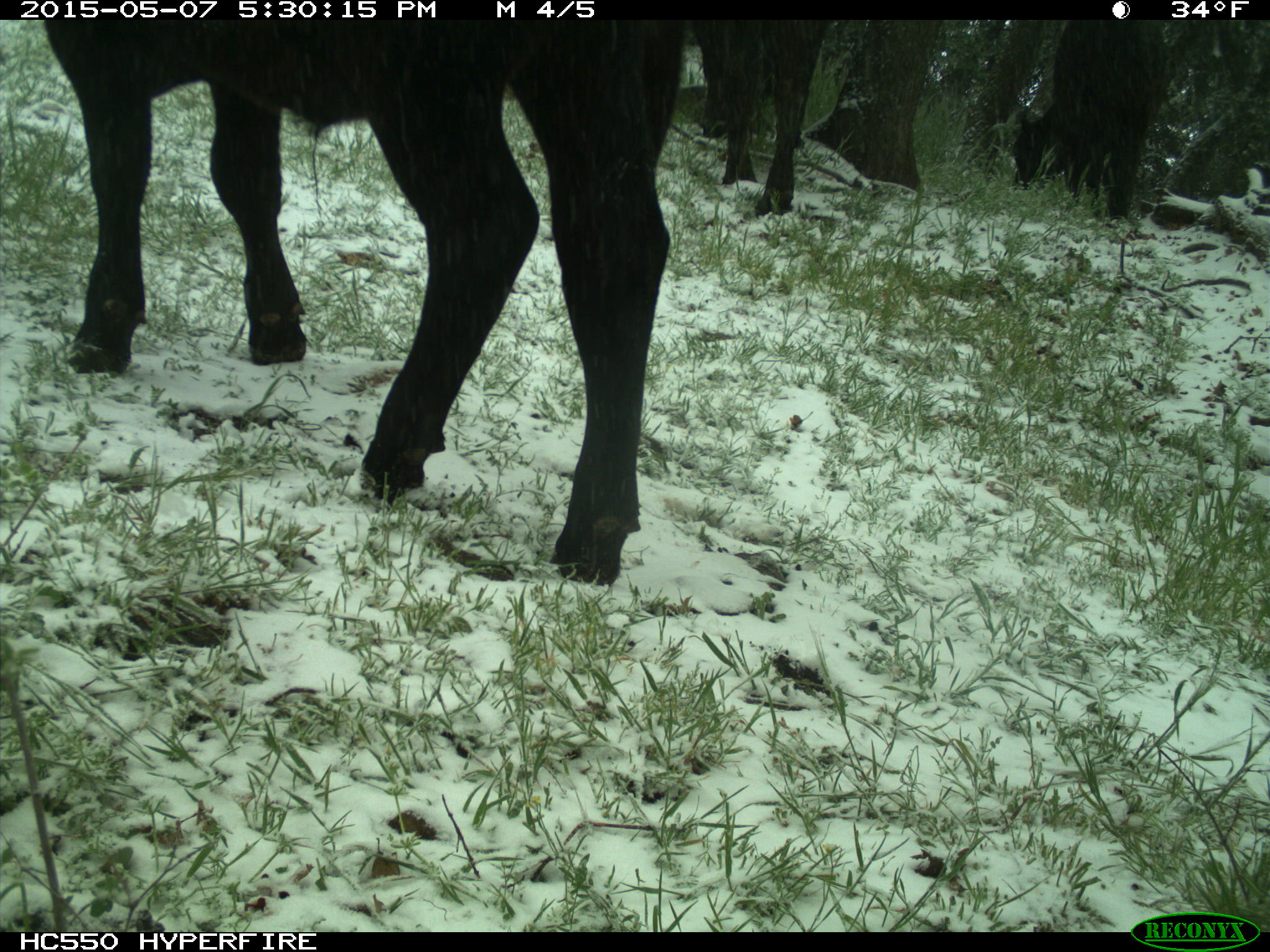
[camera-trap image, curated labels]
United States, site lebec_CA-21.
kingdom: Animalia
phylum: Chordata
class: Mammalia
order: Artiodactyla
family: Bovidae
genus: Bos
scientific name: Bos taurus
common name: domestic cow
Bos taurus (domestic cow).